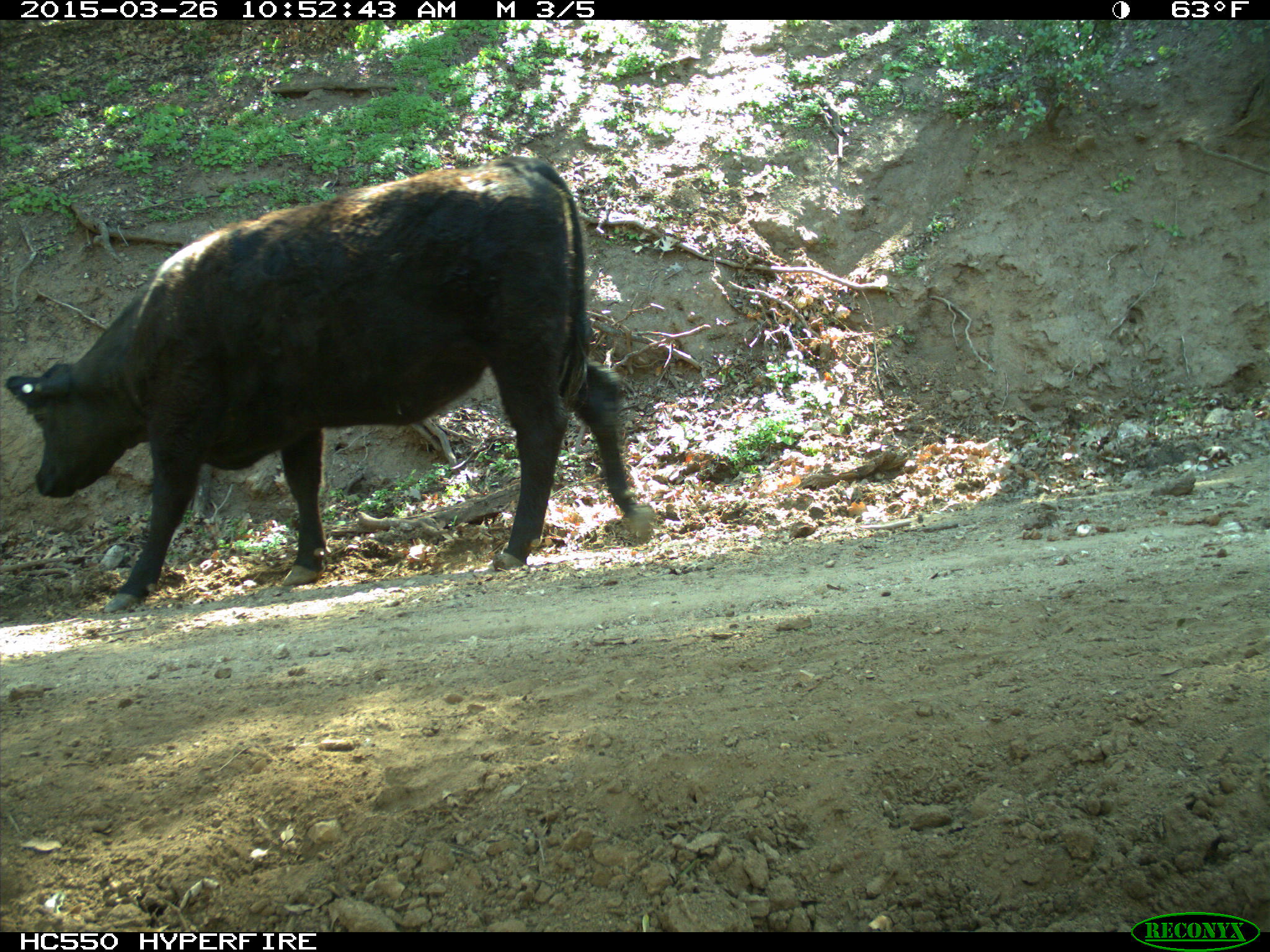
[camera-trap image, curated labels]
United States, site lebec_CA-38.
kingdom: Animalia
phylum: Chordata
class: Mammalia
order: Artiodactyla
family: Bovidae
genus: Bos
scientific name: Bos taurus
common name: domestic cow